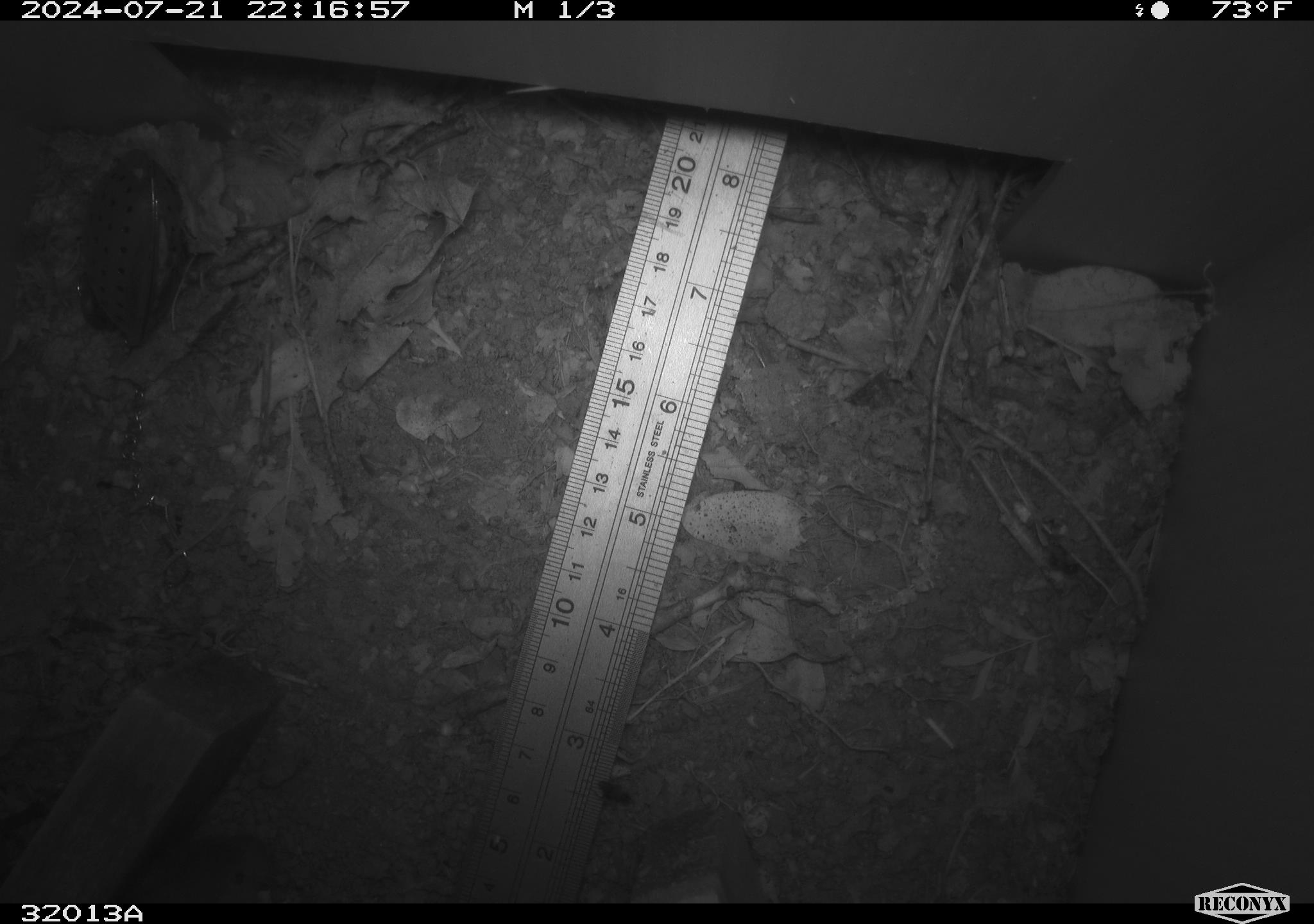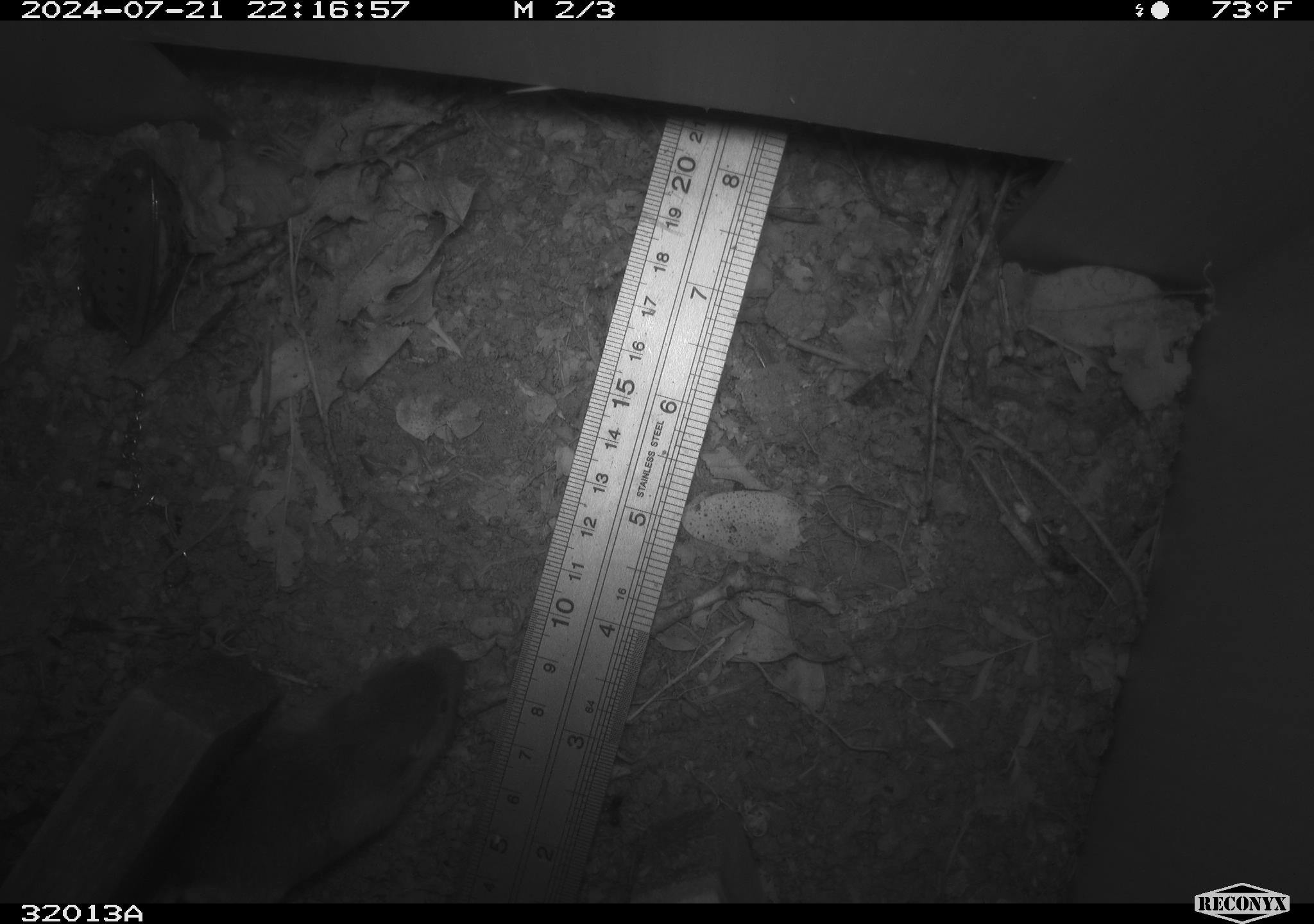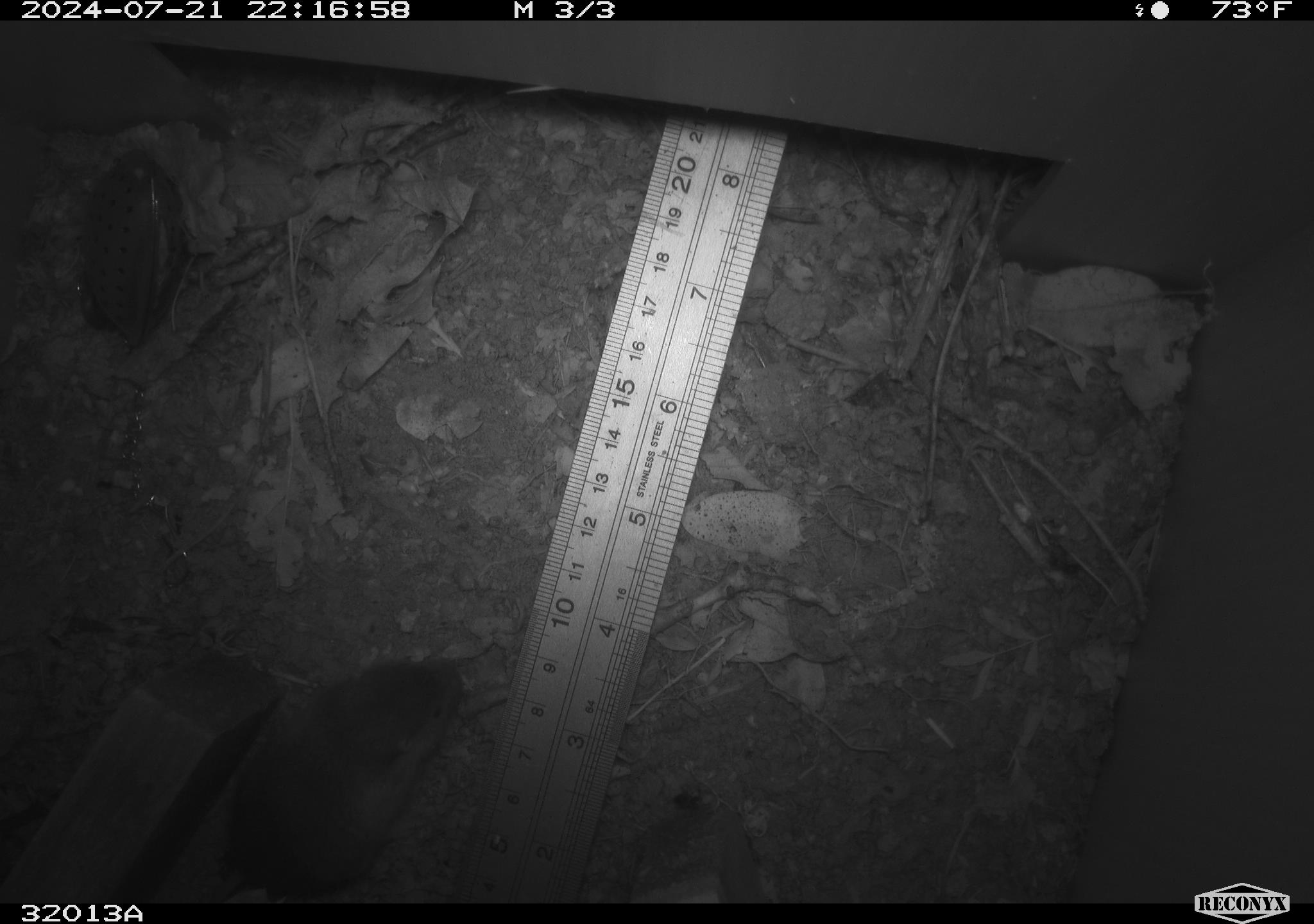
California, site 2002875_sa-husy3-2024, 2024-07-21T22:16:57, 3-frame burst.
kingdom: Animalia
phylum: Chordata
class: Mammalia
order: Rodentia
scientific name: Rodentia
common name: rodent